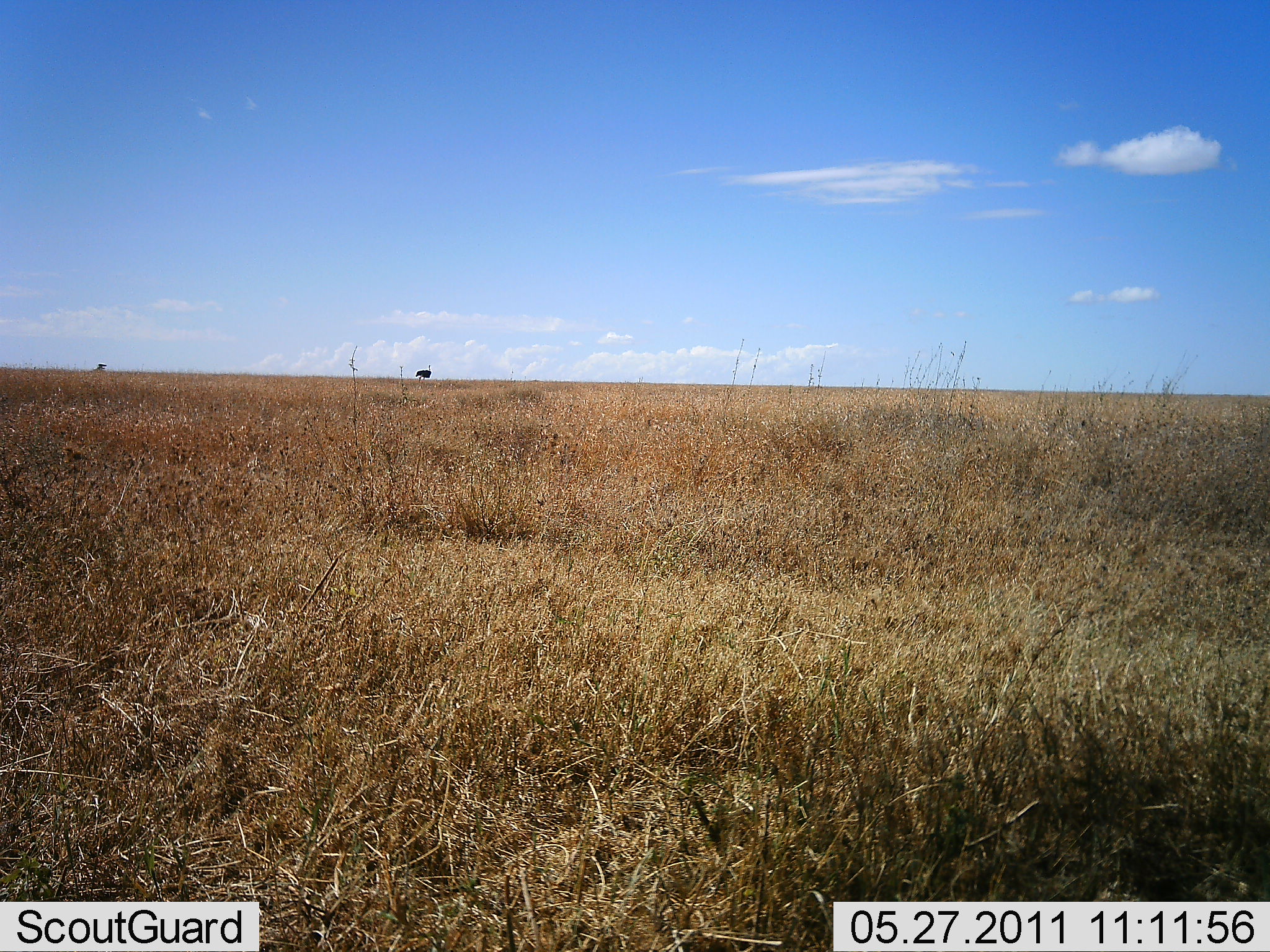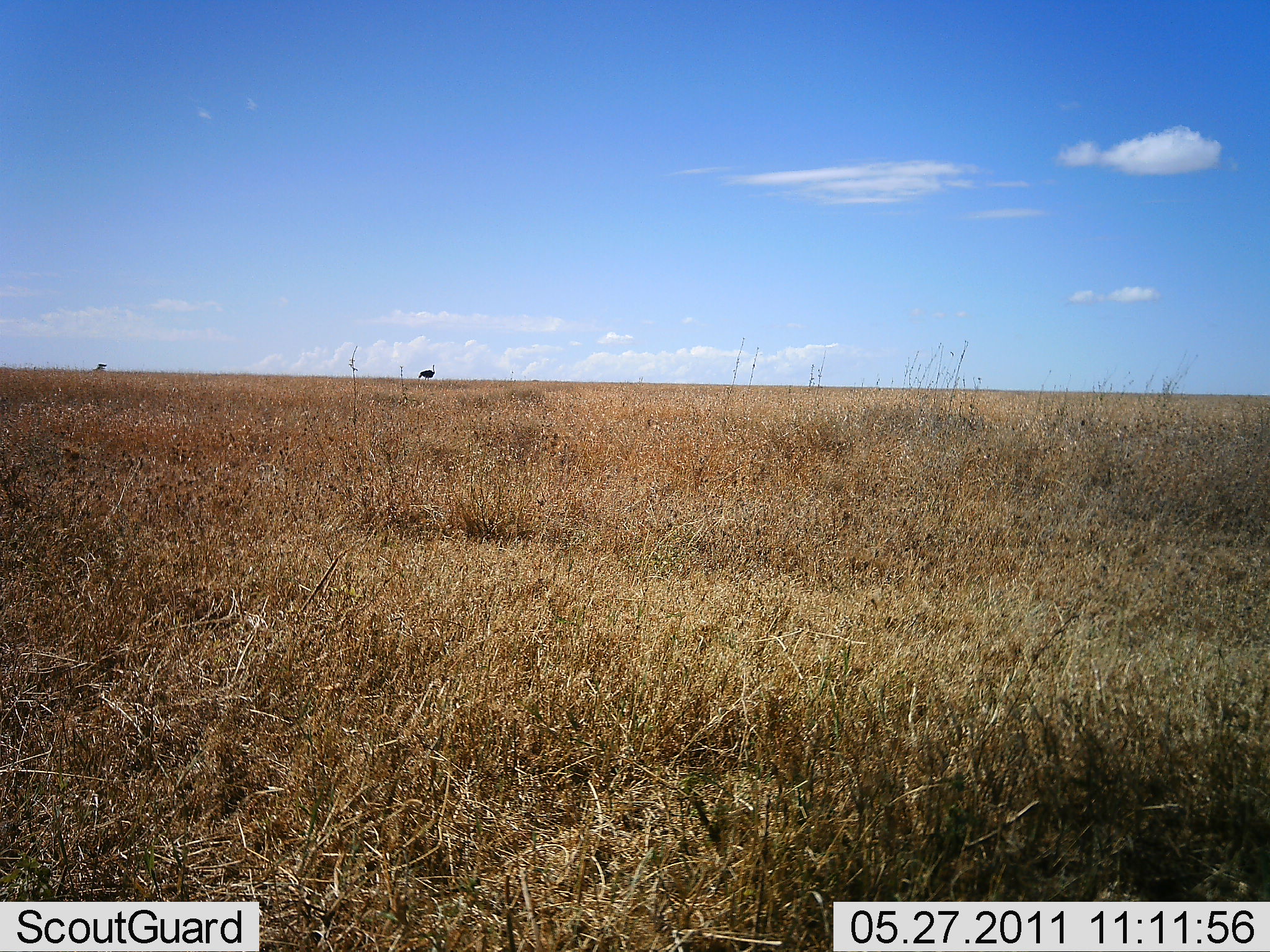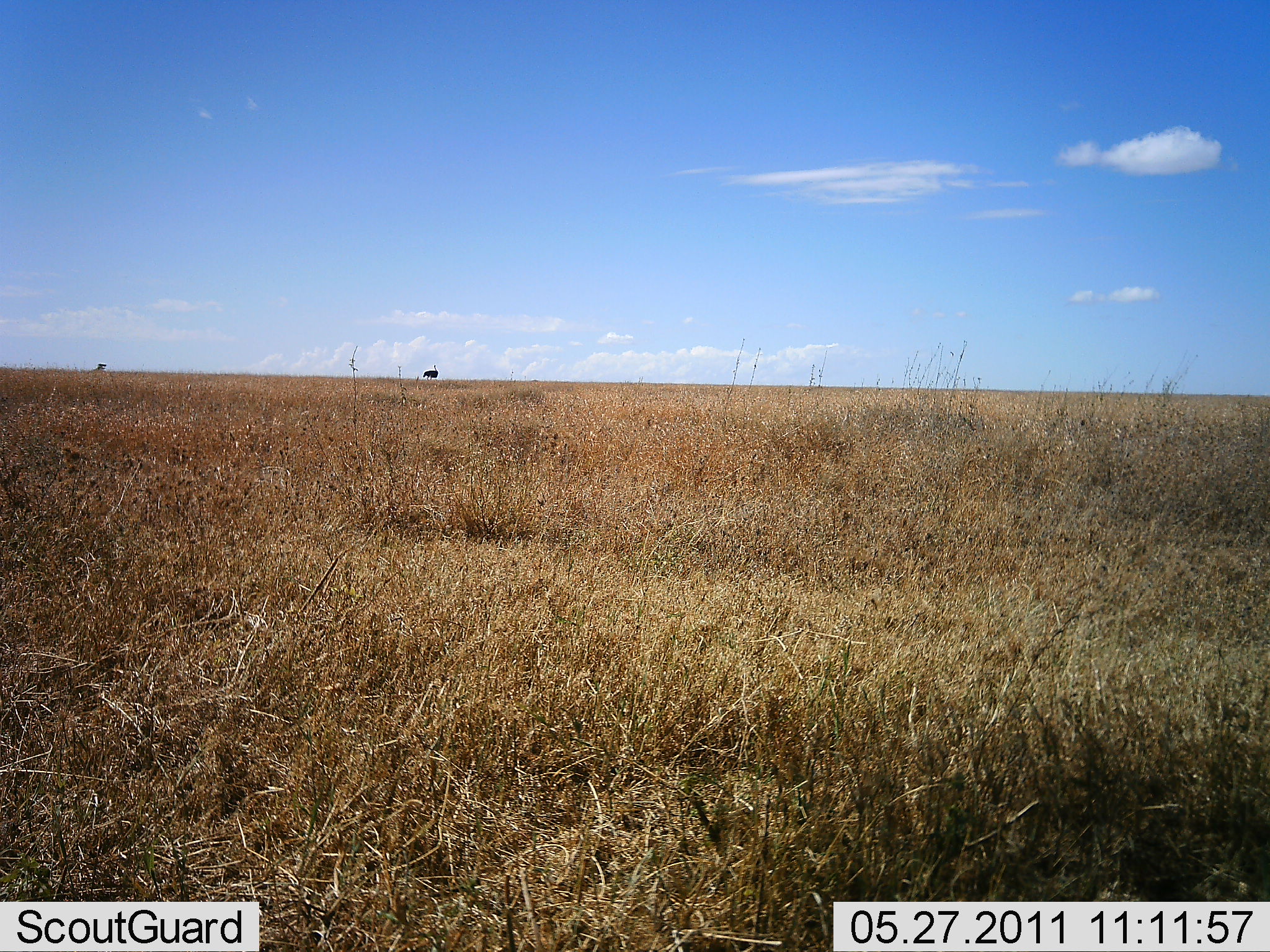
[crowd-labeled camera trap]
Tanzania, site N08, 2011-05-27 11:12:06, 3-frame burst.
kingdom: Animalia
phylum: Chordata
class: Aves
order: Struthioniformes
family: Struthionidae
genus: Struthio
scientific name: Struthio camelus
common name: ostrich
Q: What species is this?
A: Ostrich (Struthio camelus).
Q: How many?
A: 1.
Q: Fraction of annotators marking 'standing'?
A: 20%.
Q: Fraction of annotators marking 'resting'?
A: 0%.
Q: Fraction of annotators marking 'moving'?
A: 100%.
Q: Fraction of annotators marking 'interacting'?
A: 0%.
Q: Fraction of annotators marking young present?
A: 0%.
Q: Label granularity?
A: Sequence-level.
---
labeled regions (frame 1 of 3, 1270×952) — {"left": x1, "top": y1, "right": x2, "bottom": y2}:
animal: {"left": 414, "top": 364, "right": 432, "bottom": 382}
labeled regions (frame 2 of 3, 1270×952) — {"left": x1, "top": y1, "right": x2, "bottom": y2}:
animal: {"left": 417, "top": 363, "right": 437, "bottom": 382}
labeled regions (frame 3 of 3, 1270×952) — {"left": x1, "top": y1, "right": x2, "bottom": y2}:
animal: {"left": 422, "top": 364, "right": 440, "bottom": 381}